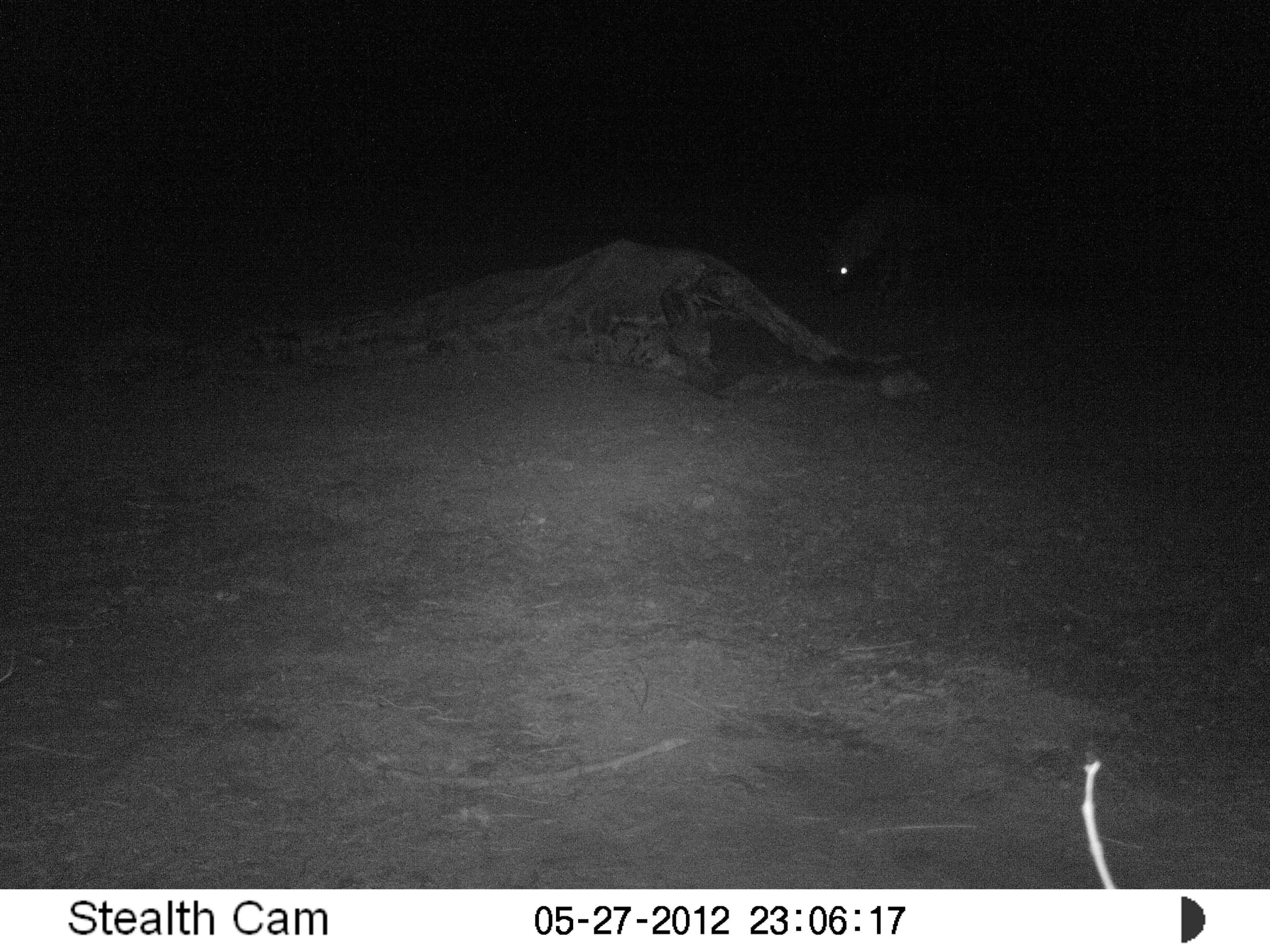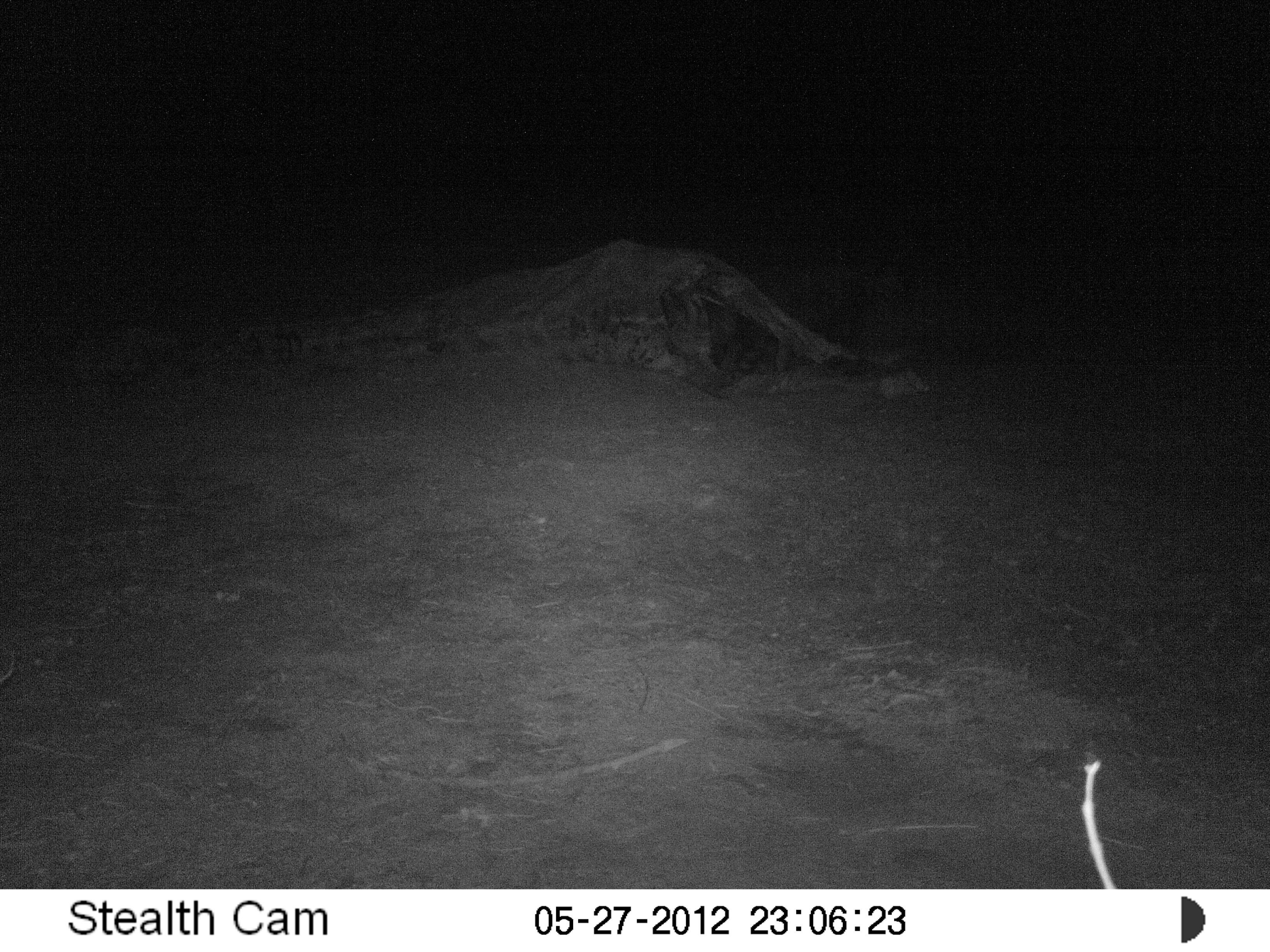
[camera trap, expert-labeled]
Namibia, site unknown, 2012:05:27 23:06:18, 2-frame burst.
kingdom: Animalia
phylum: Chordata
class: Mammalia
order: Carnivora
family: Hyaenidae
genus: Parahyaena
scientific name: Parahyaena brunnea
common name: brown hyena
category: hyaena brunnea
Hyaena brunnea (brown hyena) (Parahyaena brunnea).